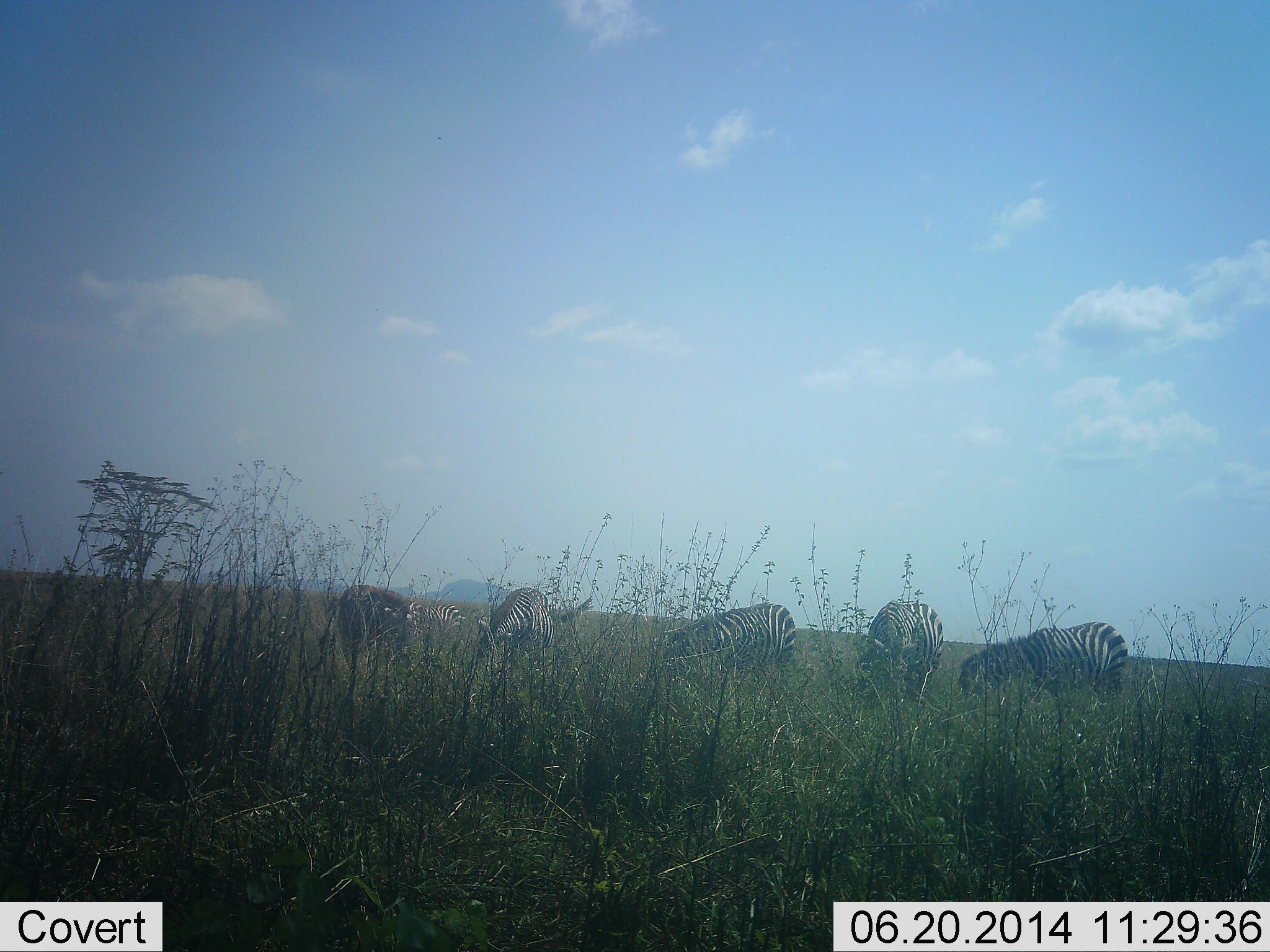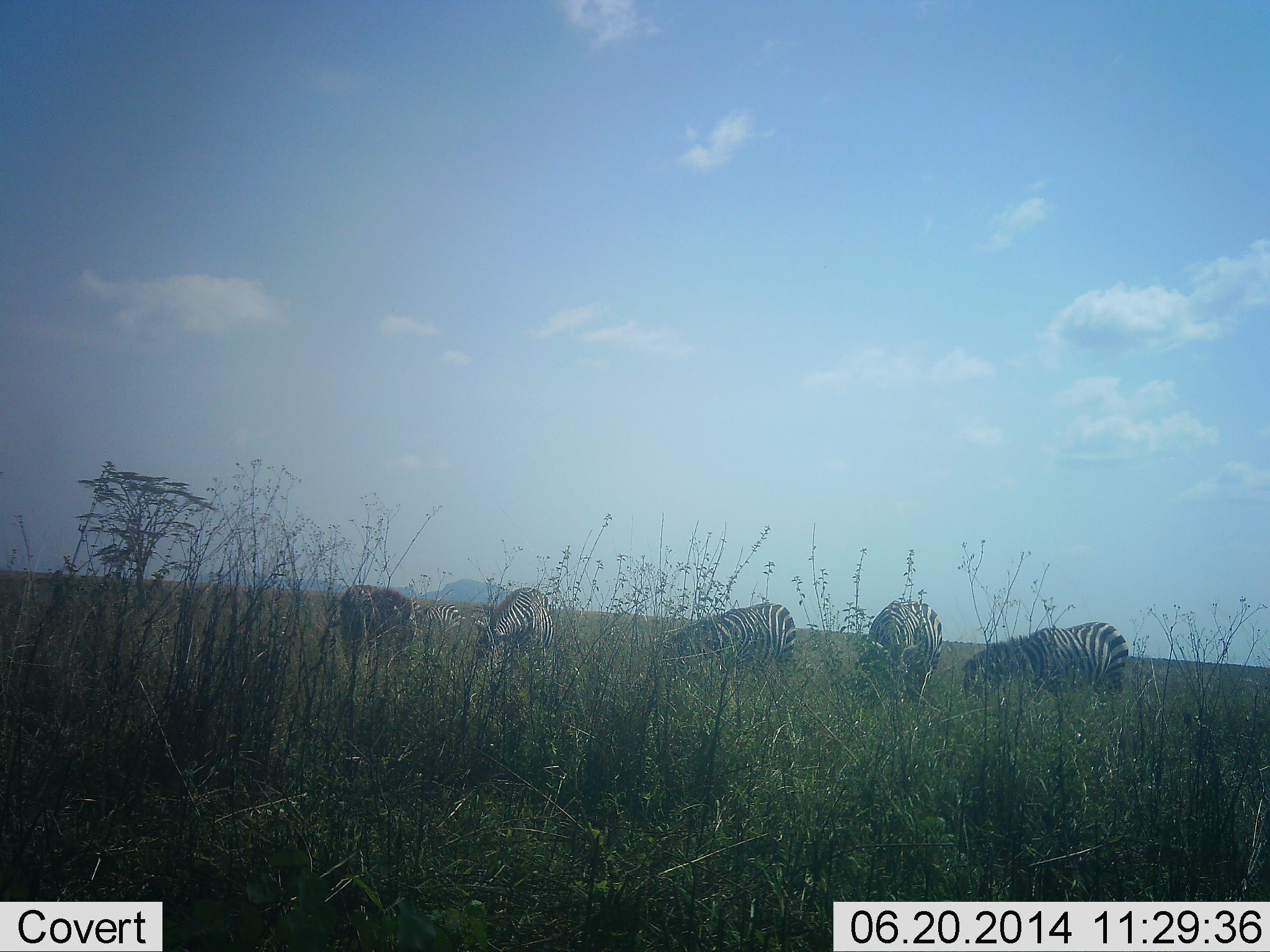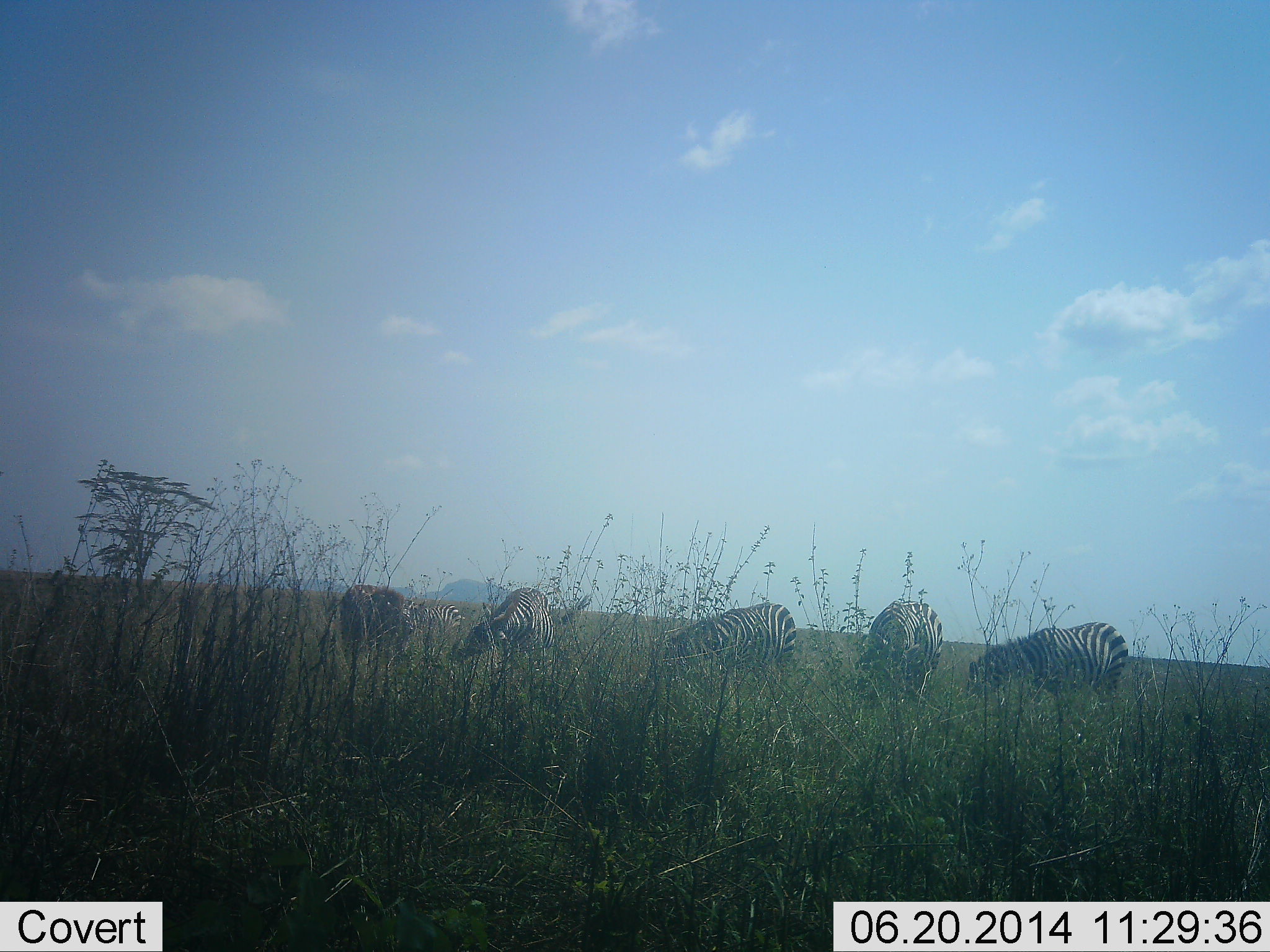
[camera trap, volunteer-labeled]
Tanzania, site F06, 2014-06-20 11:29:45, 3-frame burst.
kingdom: Animalia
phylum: Chordata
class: Mammalia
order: Perissodactyla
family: Equidae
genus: Equus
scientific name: Equus quagga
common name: plains zebra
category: zebra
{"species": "zebra (plains zebra) (Equus quagga)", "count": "5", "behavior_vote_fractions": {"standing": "25%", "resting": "0%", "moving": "0%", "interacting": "0%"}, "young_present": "0%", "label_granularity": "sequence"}